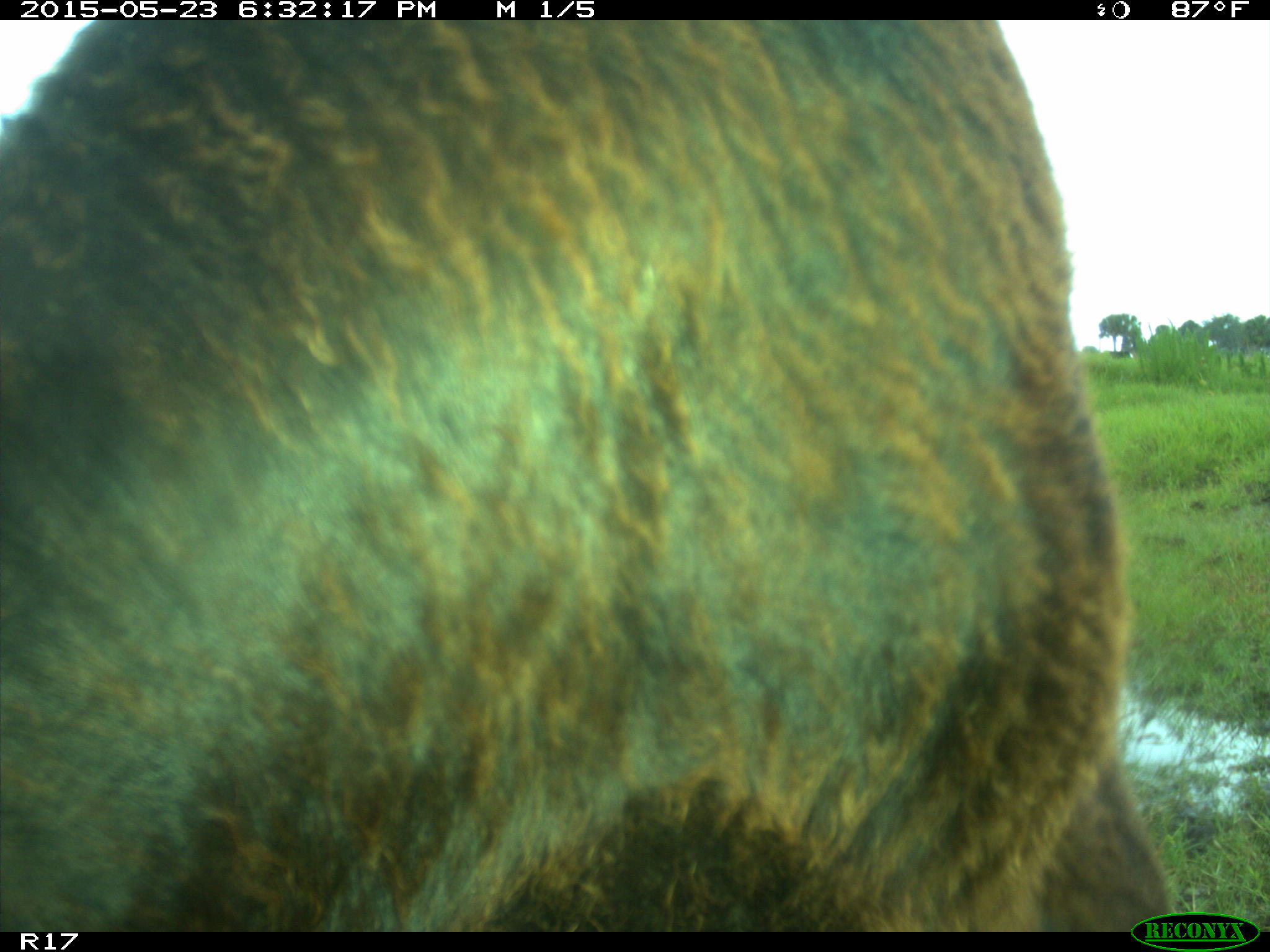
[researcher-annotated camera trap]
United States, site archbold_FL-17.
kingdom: Animalia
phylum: Chordata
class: Mammalia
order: Artiodactyla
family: Bovidae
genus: Bos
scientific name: Bos taurus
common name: domestic cow